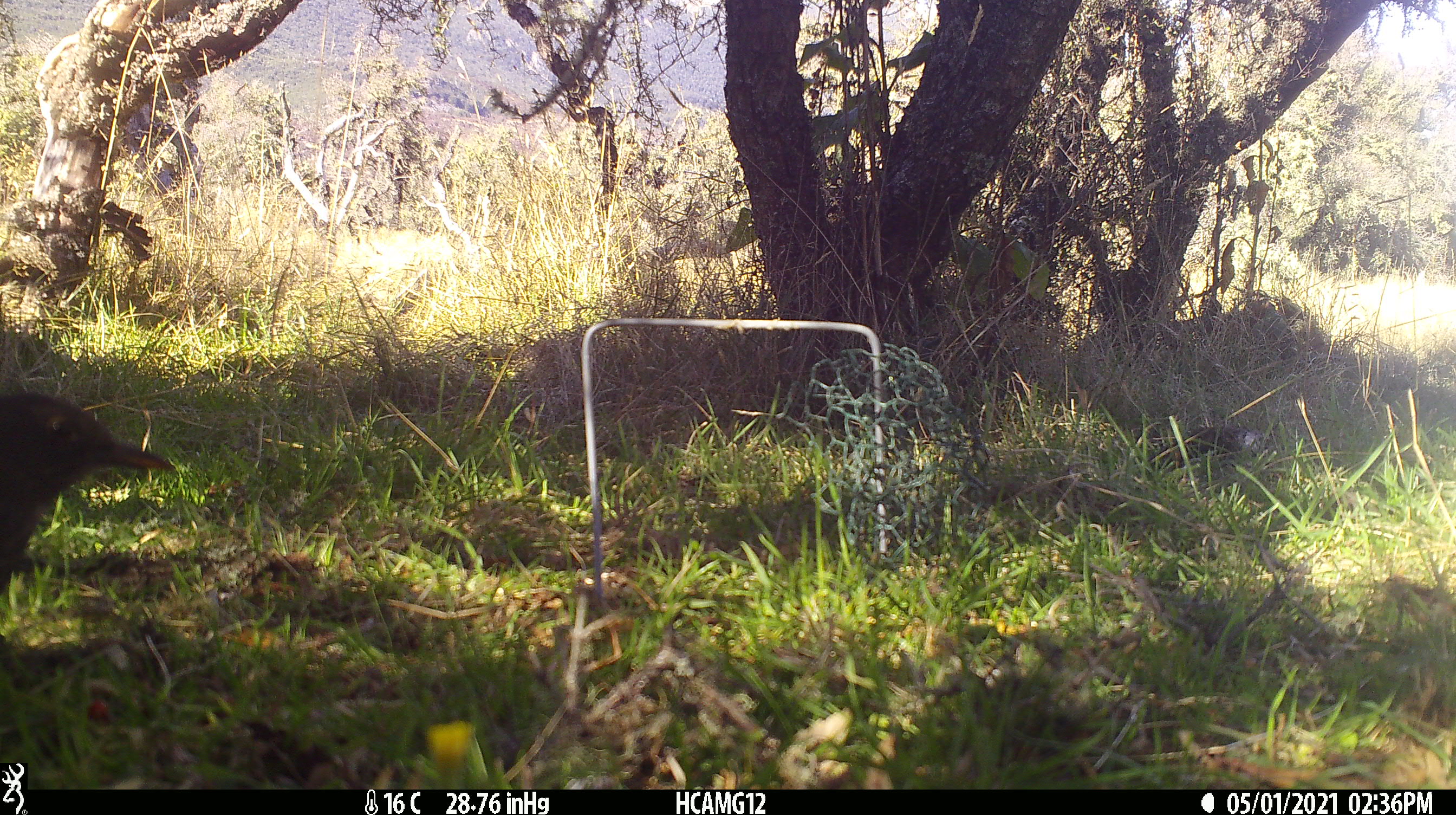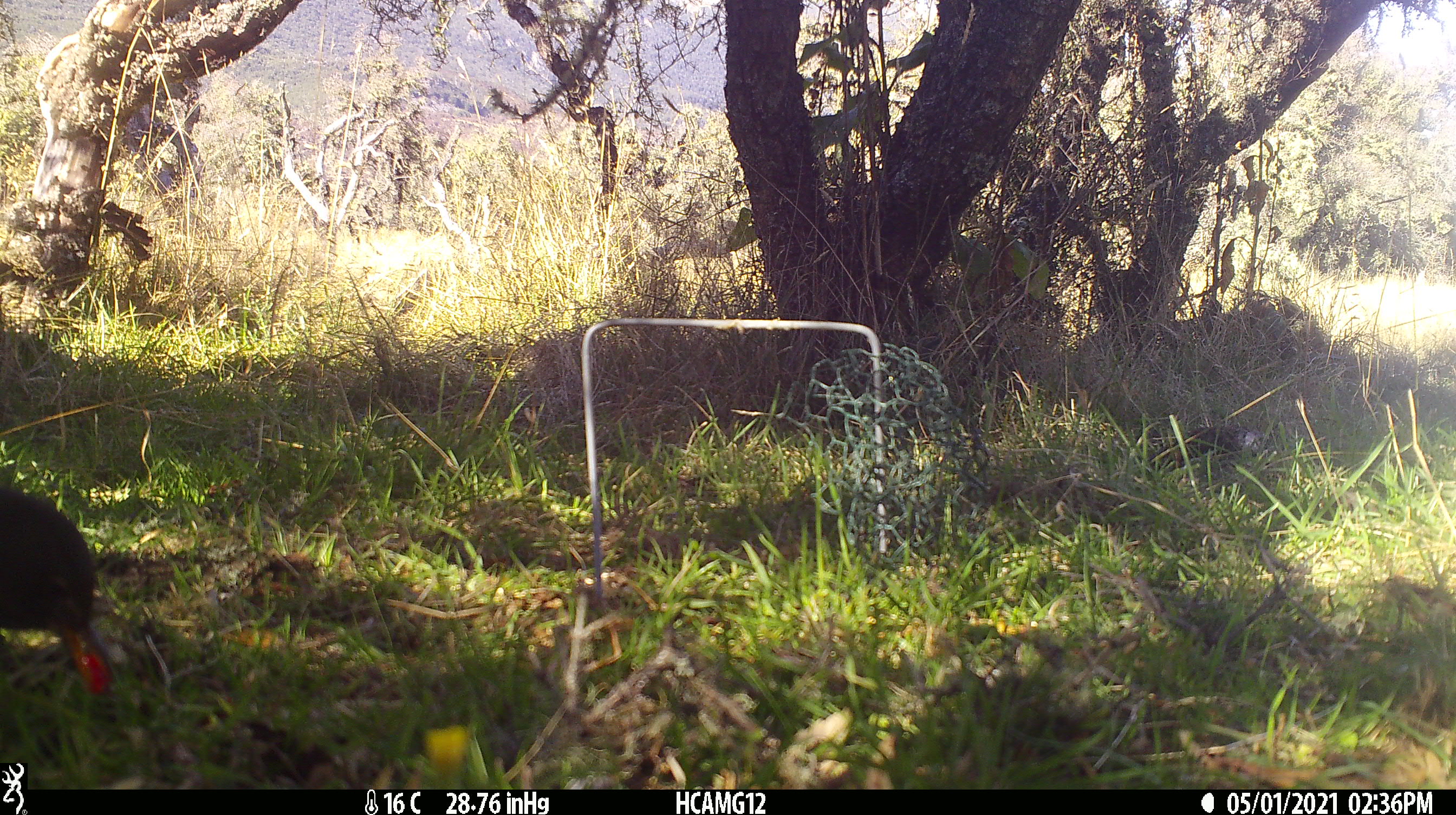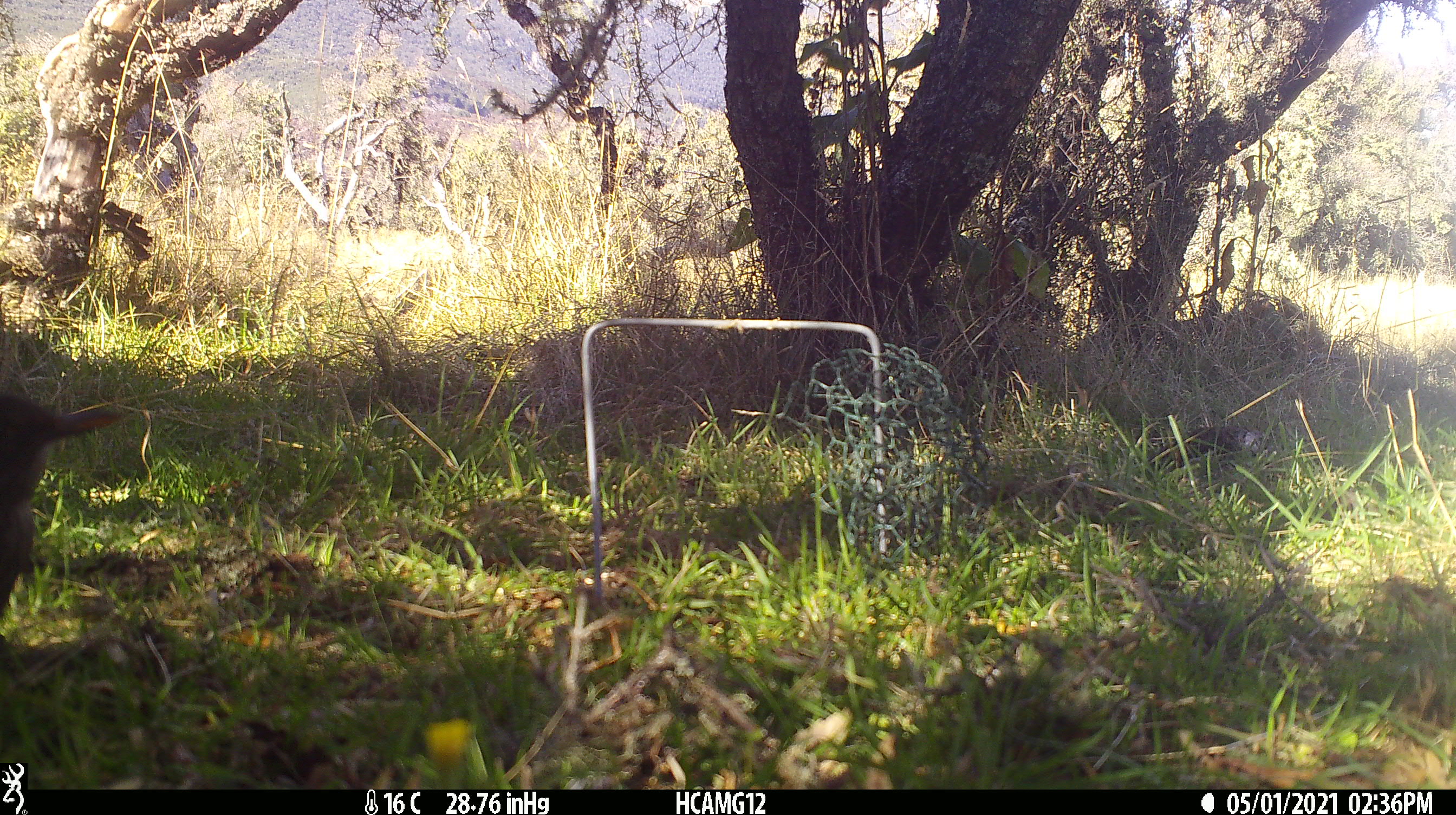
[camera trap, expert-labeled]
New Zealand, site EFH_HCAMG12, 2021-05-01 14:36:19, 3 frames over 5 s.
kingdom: Animalia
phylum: Chordata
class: Aves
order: Passeriformes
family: Turdidae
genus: Turdus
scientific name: Turdus merula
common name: eurasian blackbird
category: blackbird